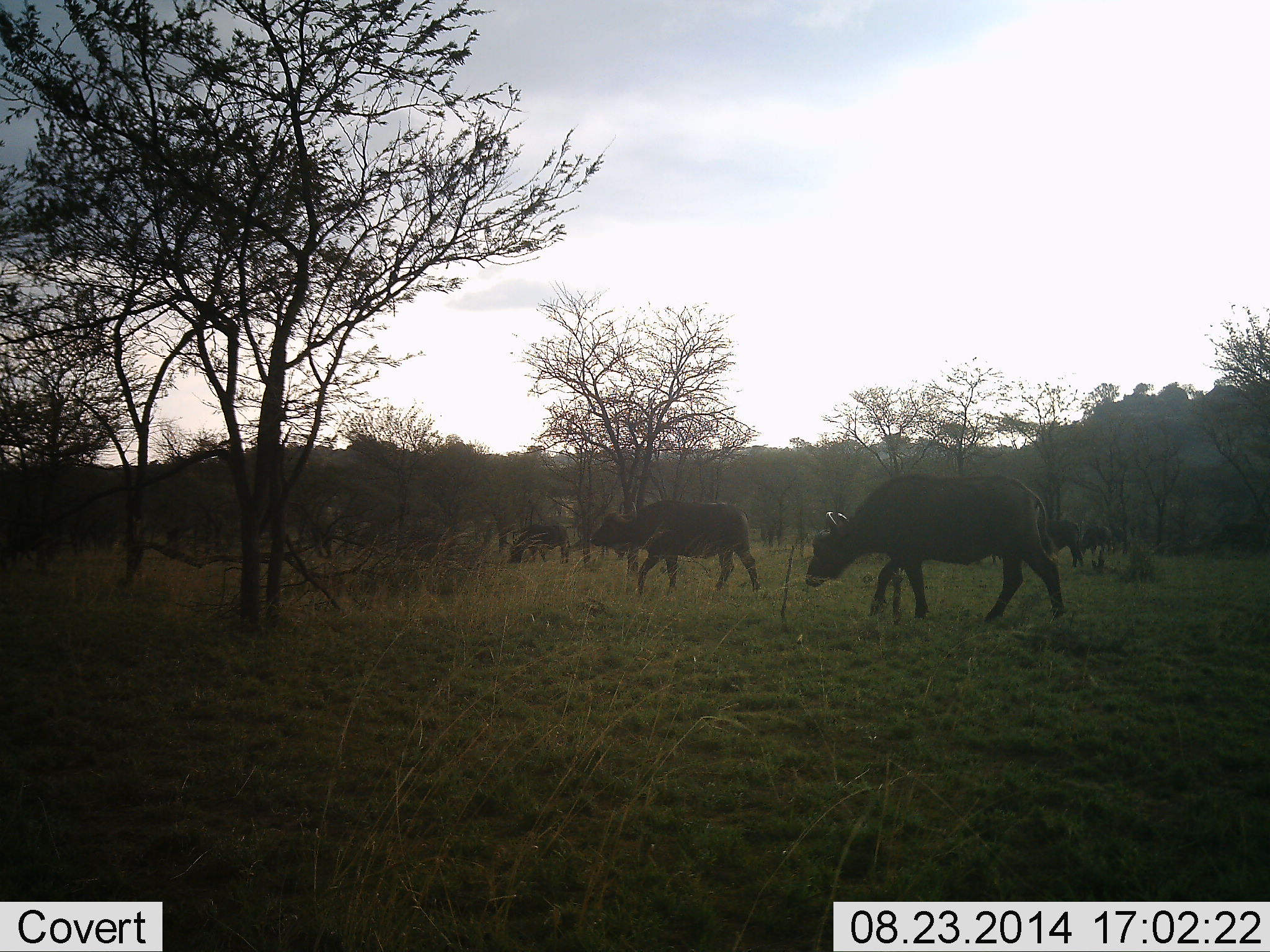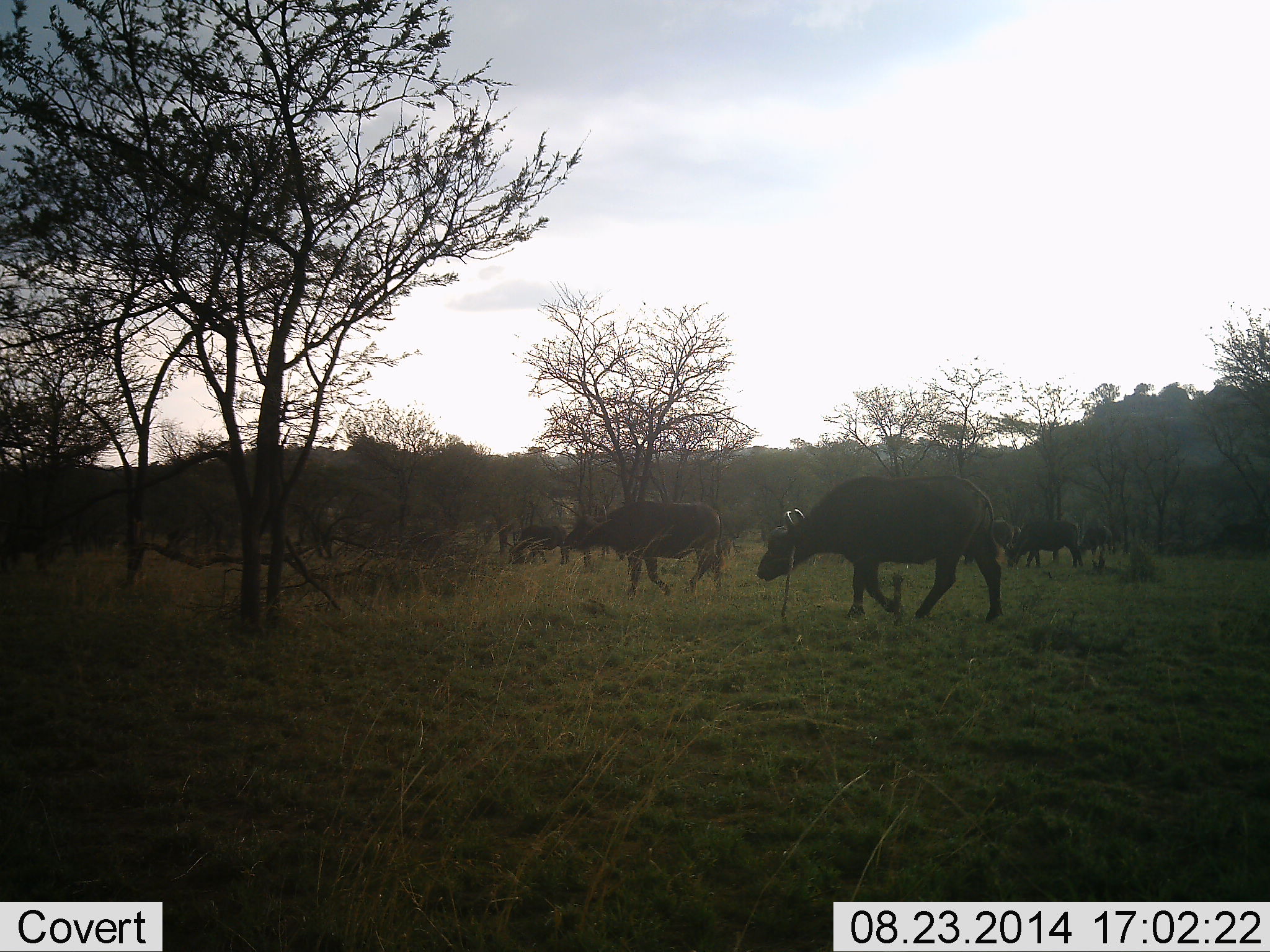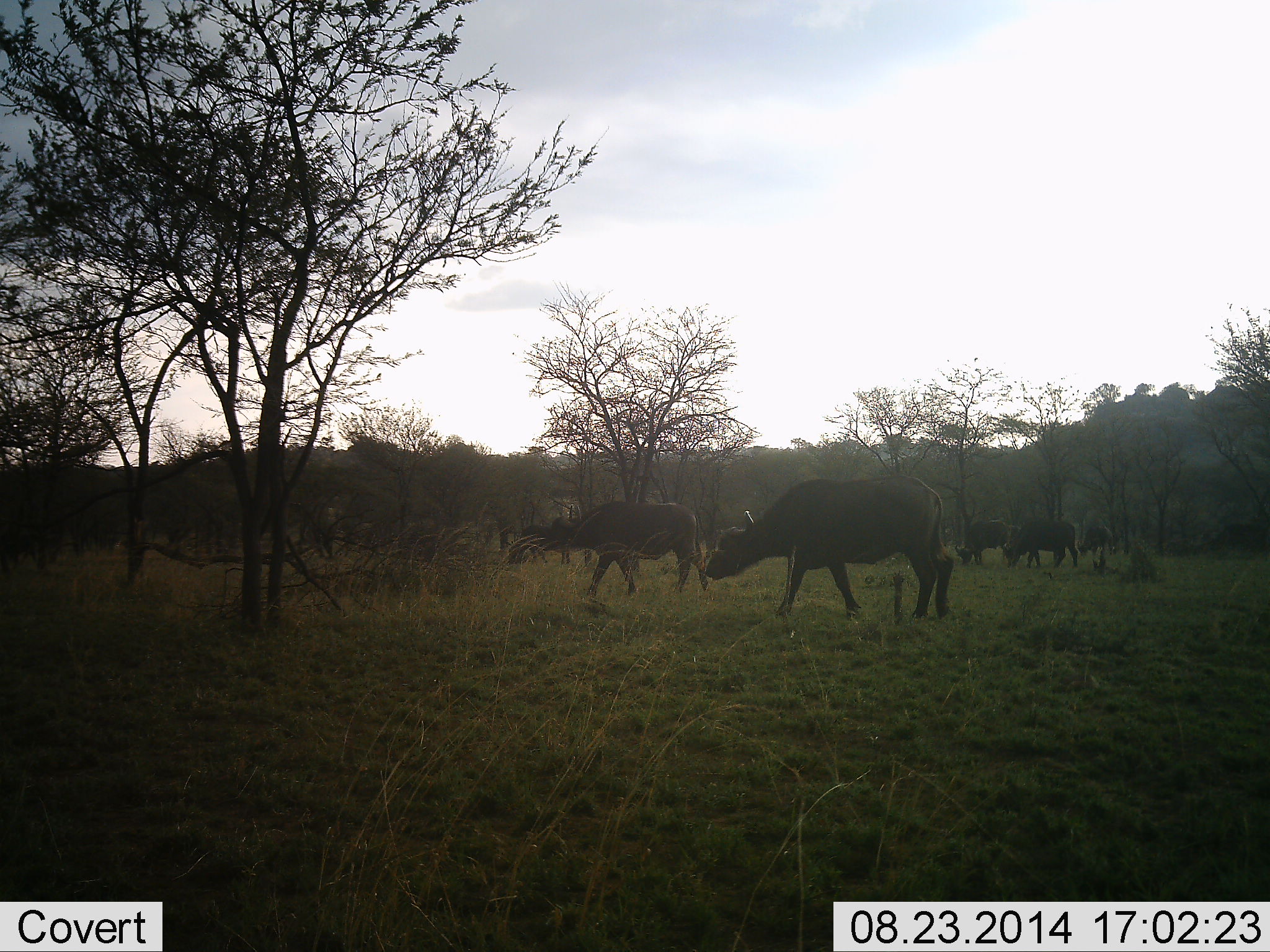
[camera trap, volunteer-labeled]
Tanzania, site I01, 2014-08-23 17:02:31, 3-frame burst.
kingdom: Animalia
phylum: Chordata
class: Mammalia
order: Artiodactyla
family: Bovidae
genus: Syncerus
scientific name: Syncerus caffer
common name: cape buffalo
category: buffalo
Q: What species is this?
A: Buffalo (cape buffalo) (Syncerus caffer).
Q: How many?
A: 6.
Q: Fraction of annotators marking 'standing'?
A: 30%.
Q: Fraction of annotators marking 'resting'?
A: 10%.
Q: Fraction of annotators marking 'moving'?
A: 90%.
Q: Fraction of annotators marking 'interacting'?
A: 0%.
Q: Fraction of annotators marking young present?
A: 0%.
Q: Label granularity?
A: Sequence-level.